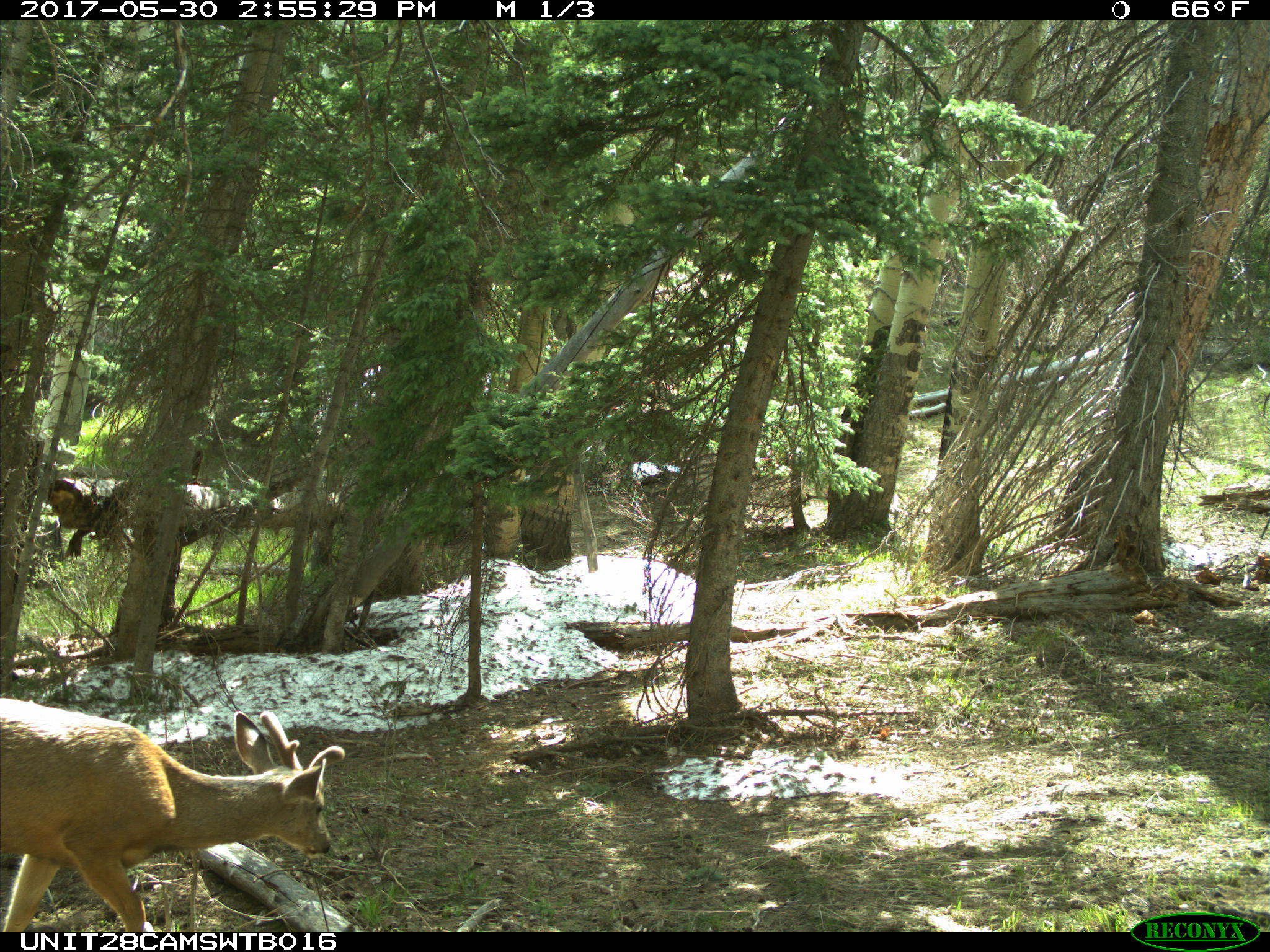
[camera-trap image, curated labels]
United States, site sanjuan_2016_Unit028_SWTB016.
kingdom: Animalia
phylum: Chordata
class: Mammalia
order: Artiodactyla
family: Cervidae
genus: Odocoileus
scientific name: Odocoileus hemionus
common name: mule deer